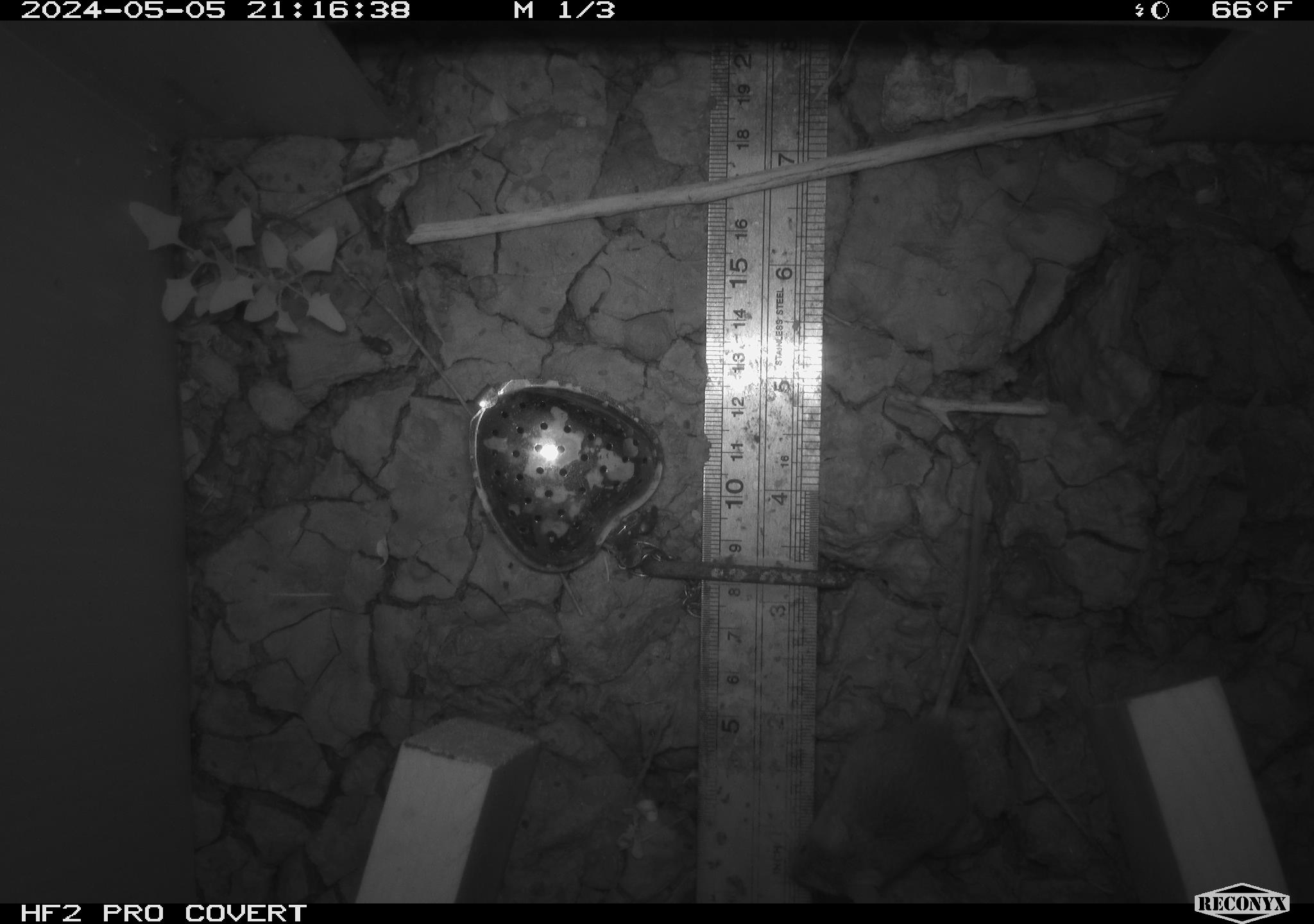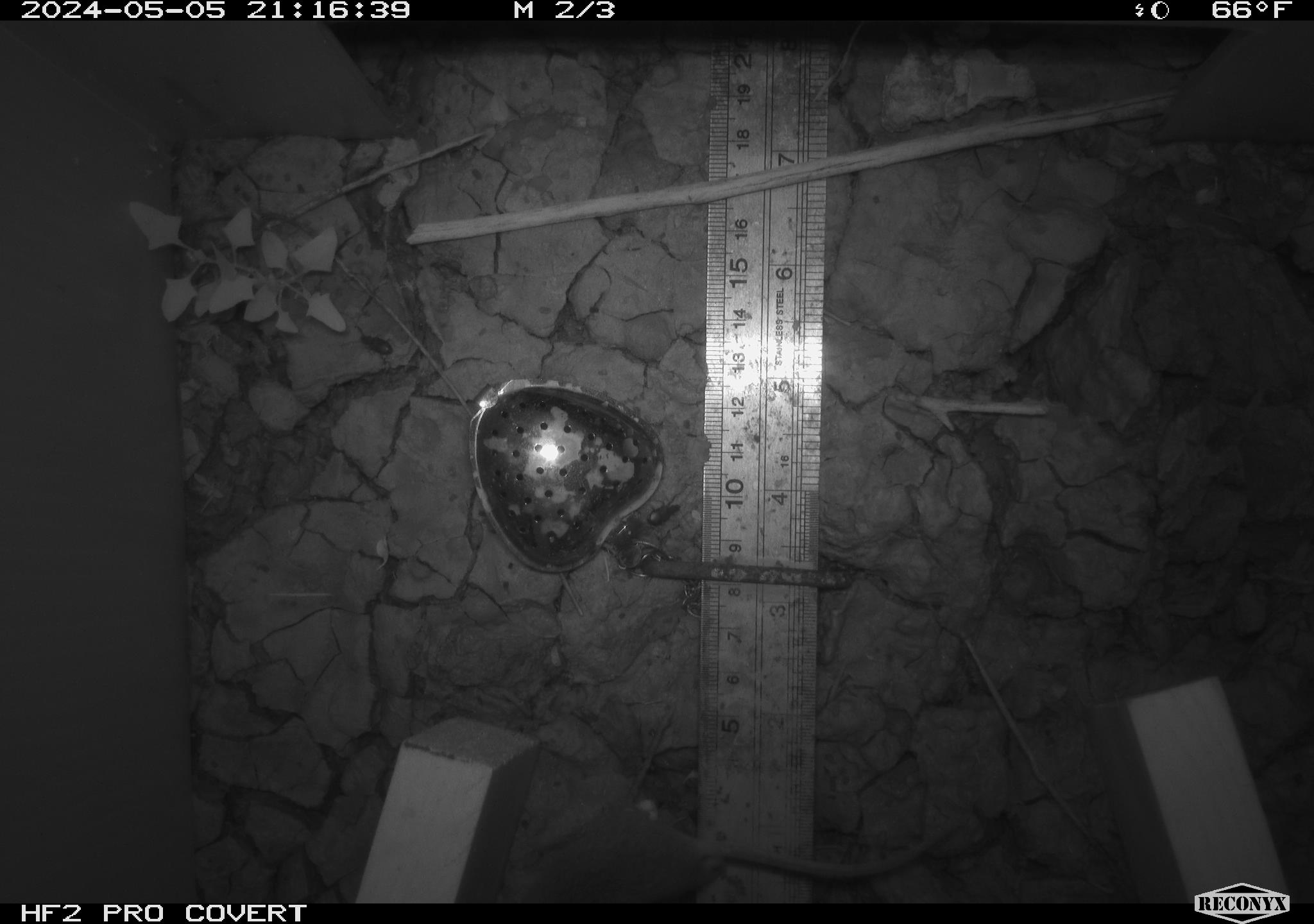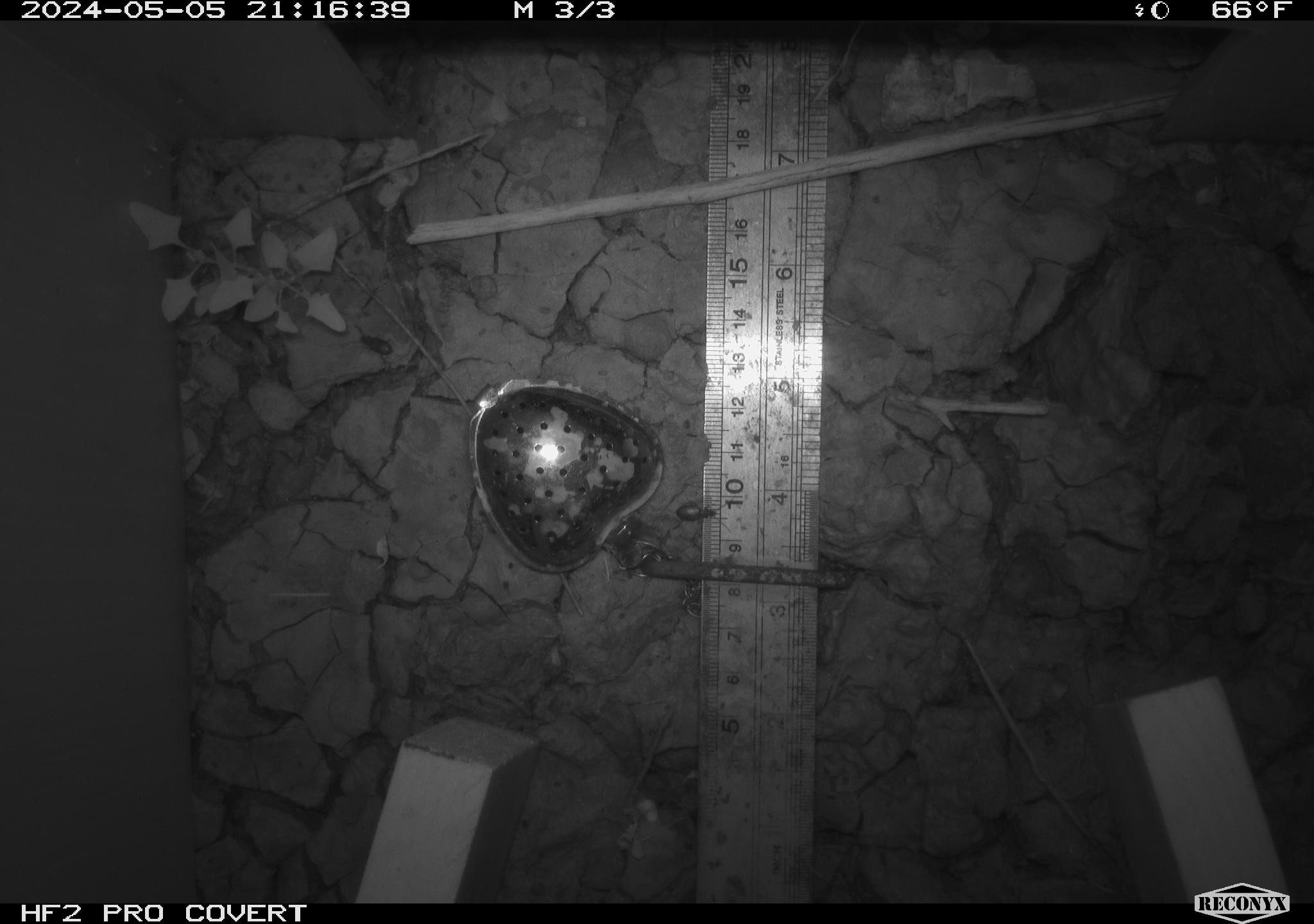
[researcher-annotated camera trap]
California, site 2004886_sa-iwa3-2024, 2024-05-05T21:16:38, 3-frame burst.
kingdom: Animalia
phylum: Chordata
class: Mammalia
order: Rodentia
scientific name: Rodentia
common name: mouse species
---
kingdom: Animalia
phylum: Arthropoda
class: Insecta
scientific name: Insecta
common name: insect